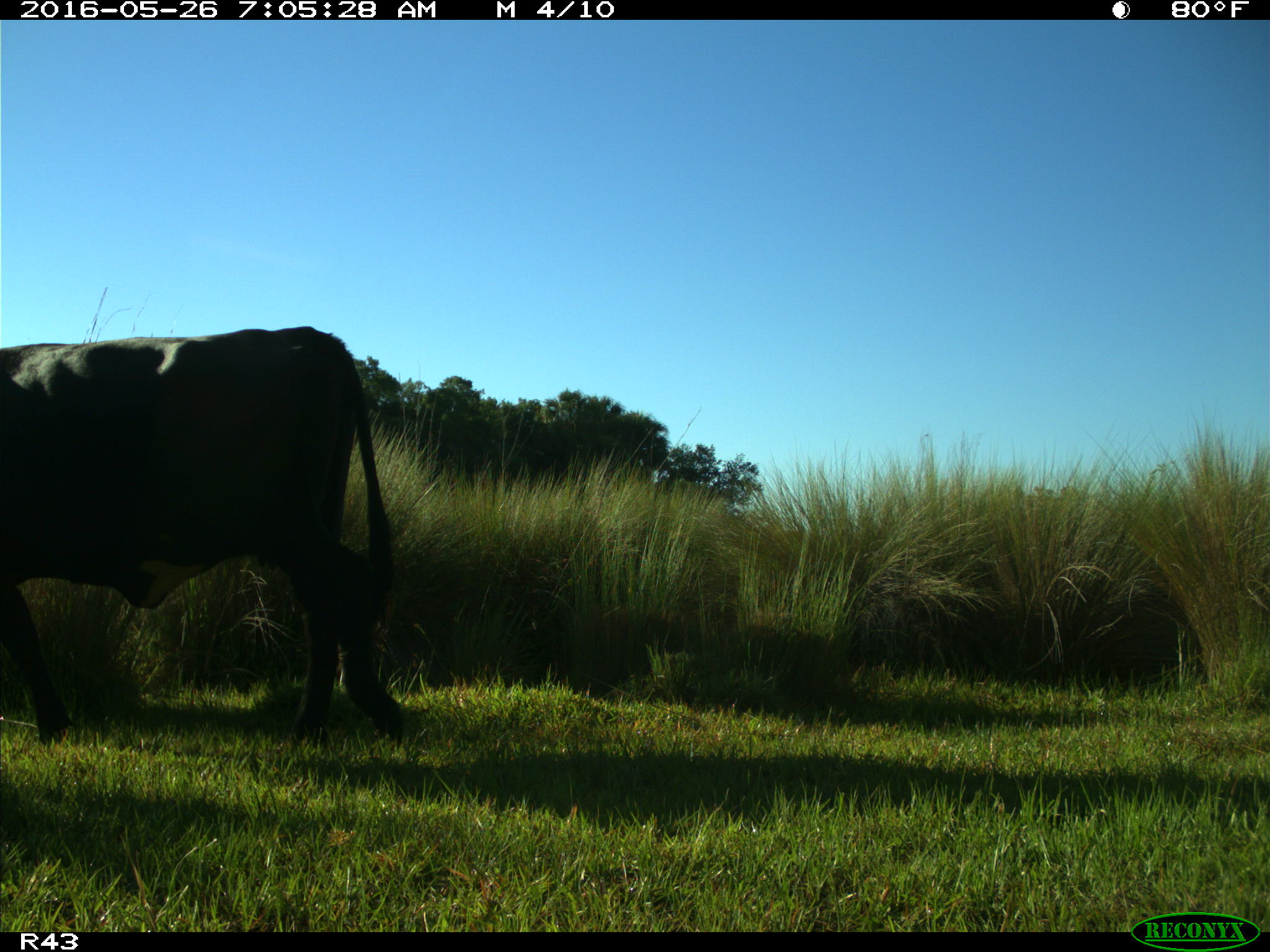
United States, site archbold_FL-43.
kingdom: Animalia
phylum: Chordata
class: Mammalia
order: Artiodactyla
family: Bovidae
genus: Bos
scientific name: Bos taurus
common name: domestic cow